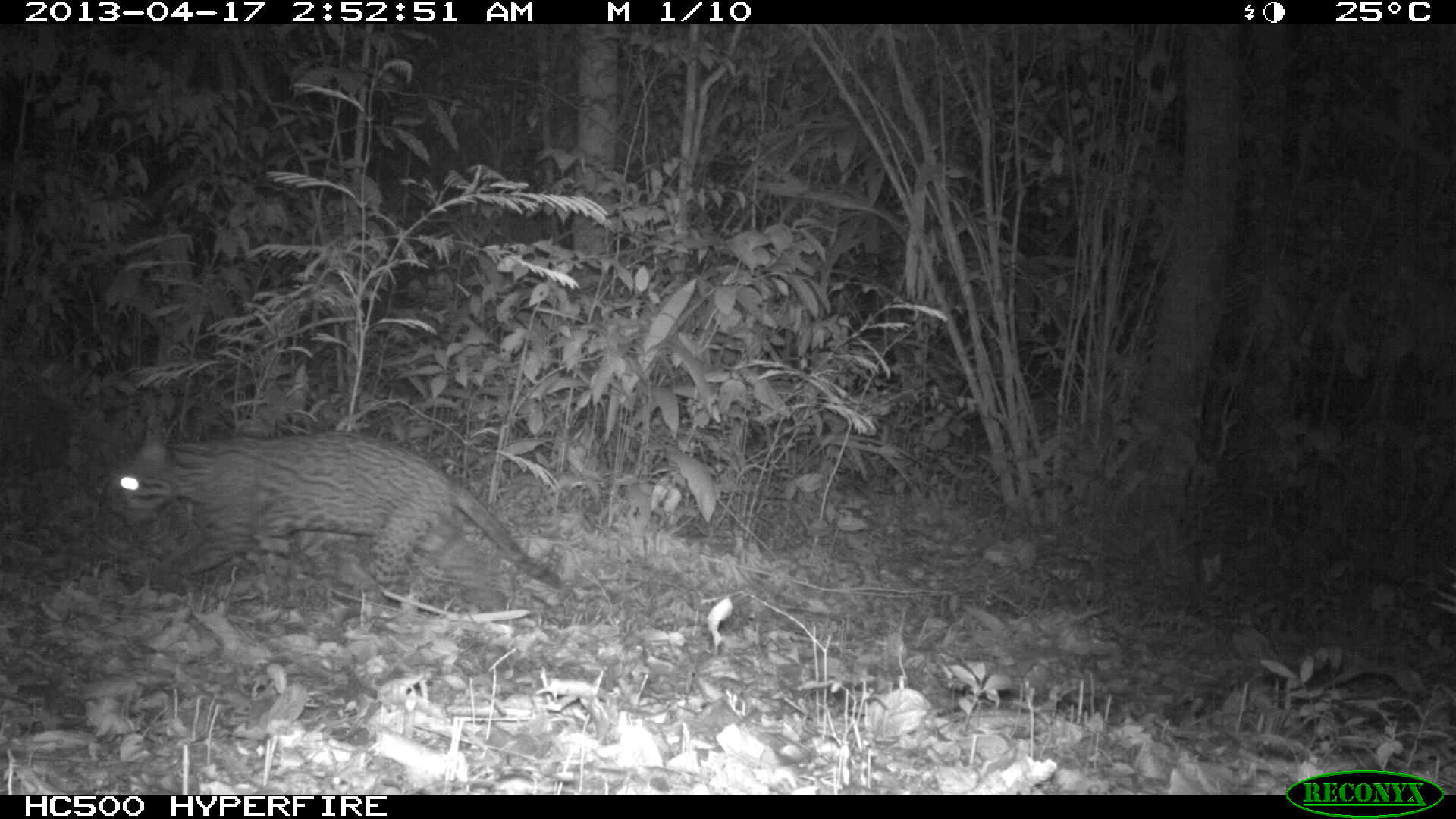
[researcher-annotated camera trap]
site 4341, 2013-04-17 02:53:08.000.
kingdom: Animalia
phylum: Chordata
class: Mammalia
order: Carnivora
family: Felidae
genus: Leopardus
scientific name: Leopardus pardalis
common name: ocelot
Leopardus pardalis (ocelot), count 1, sex male.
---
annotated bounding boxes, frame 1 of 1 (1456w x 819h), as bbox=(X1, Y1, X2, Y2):
leopardus pardalis: bbox=(105, 429, 562, 625)